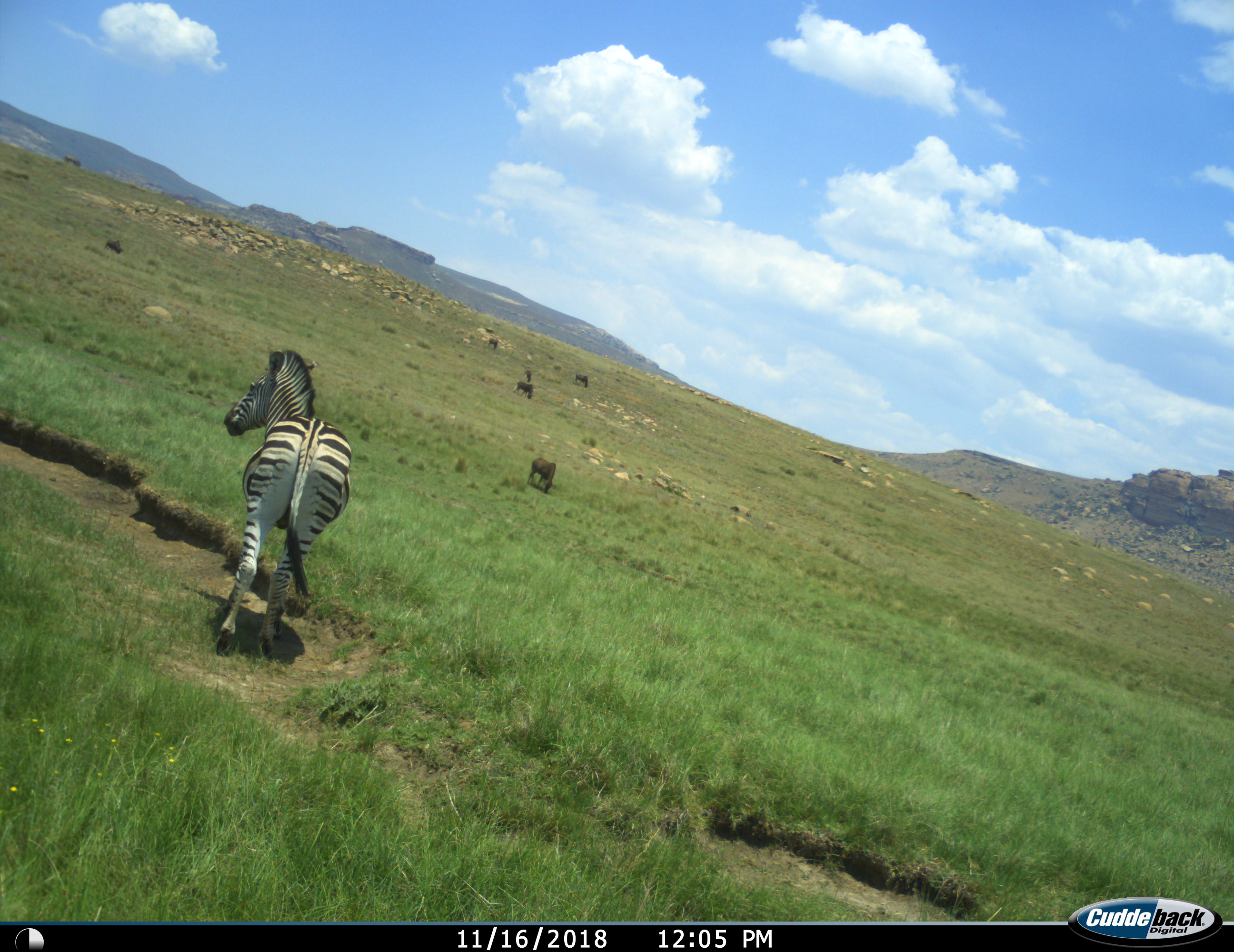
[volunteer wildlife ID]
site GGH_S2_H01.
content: unidentified animal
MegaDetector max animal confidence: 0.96